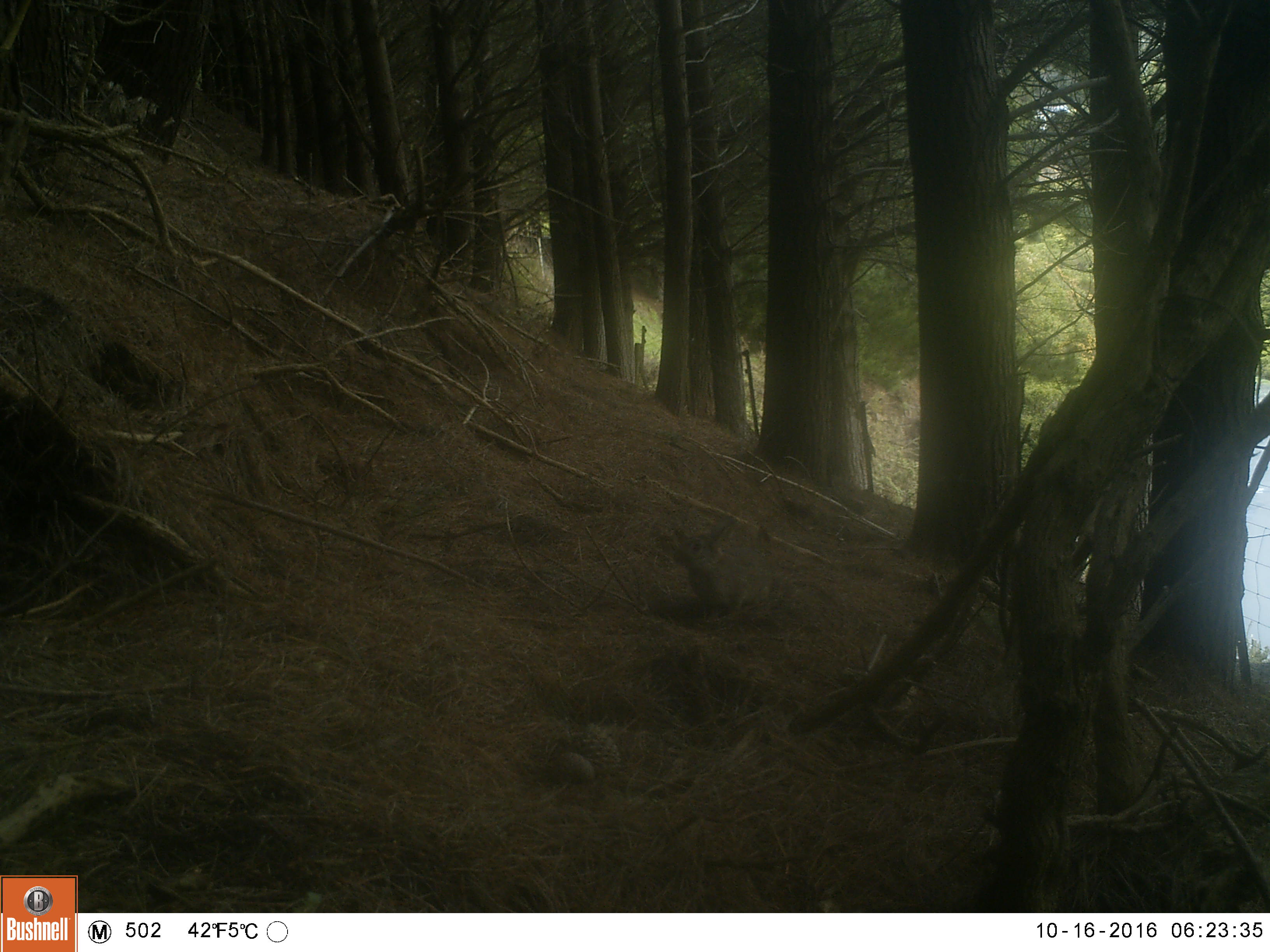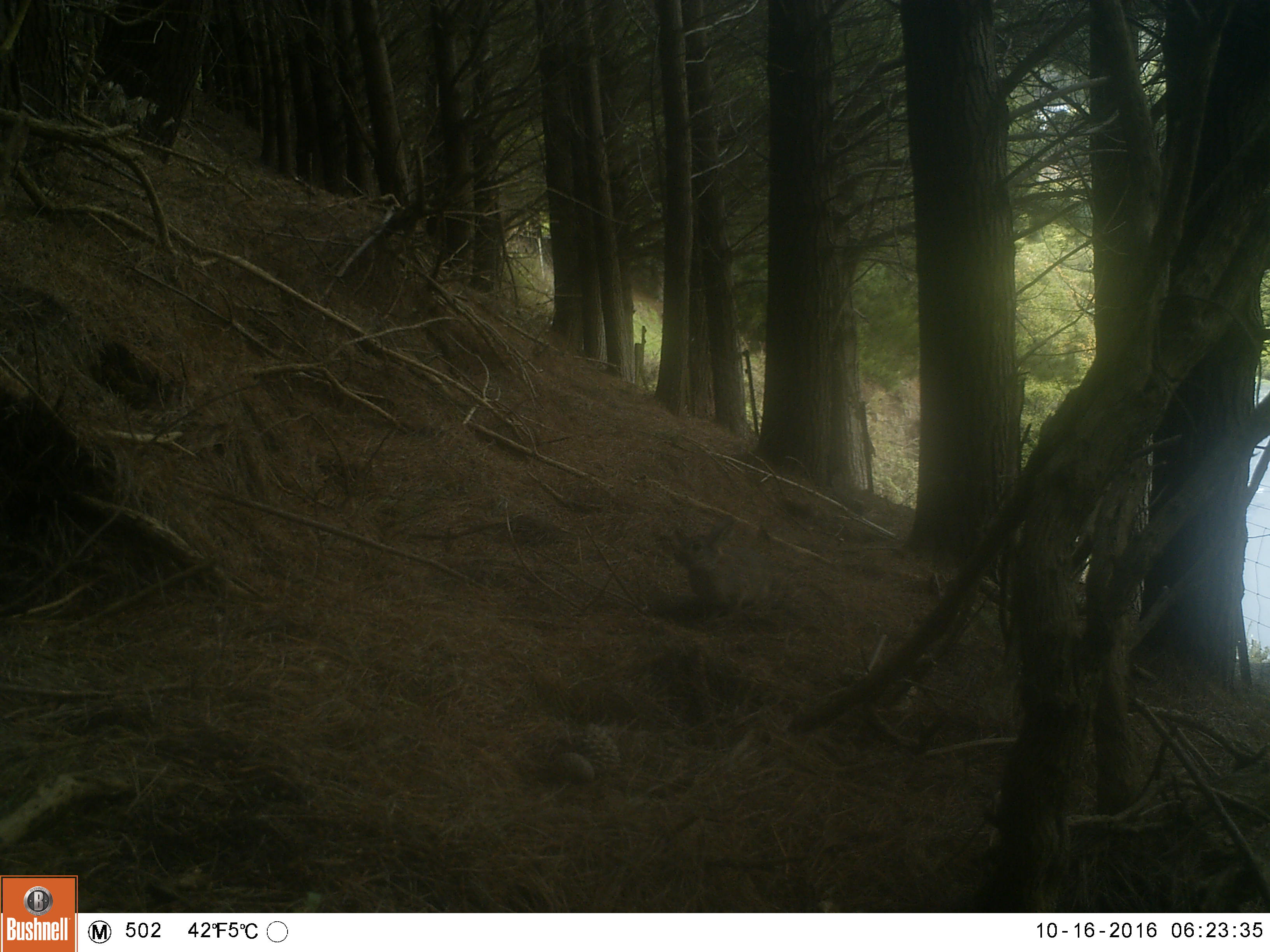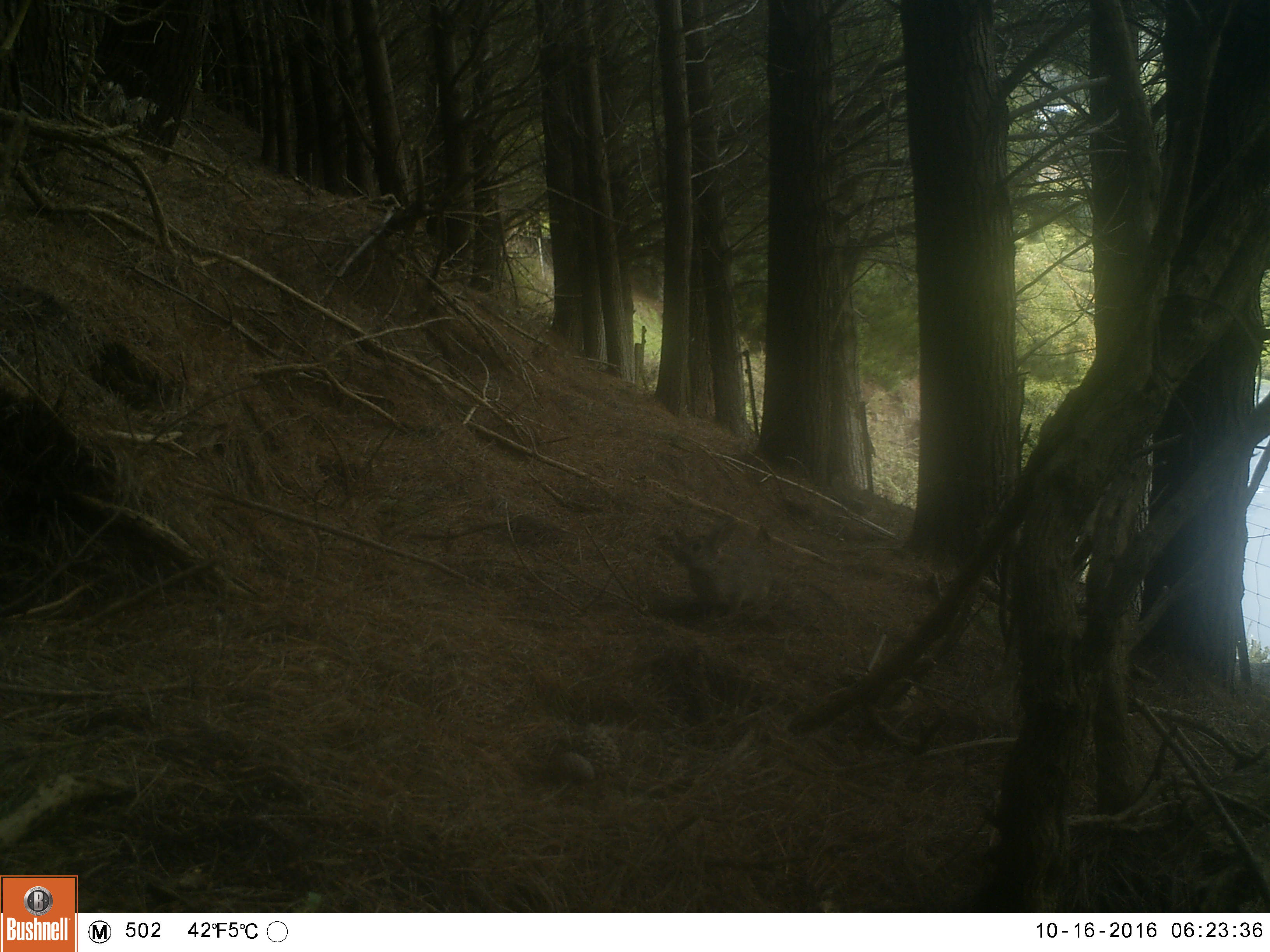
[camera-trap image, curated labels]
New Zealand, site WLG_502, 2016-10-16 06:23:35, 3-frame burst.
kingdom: Animalia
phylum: Chordata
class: Mammalia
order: Lagomorpha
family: Leporidae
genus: Oryctolagus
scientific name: Oryctolagus cuniculus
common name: european rabbit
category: rabbit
Rabbit (european rabbit) (Oryctolagus cuniculus).